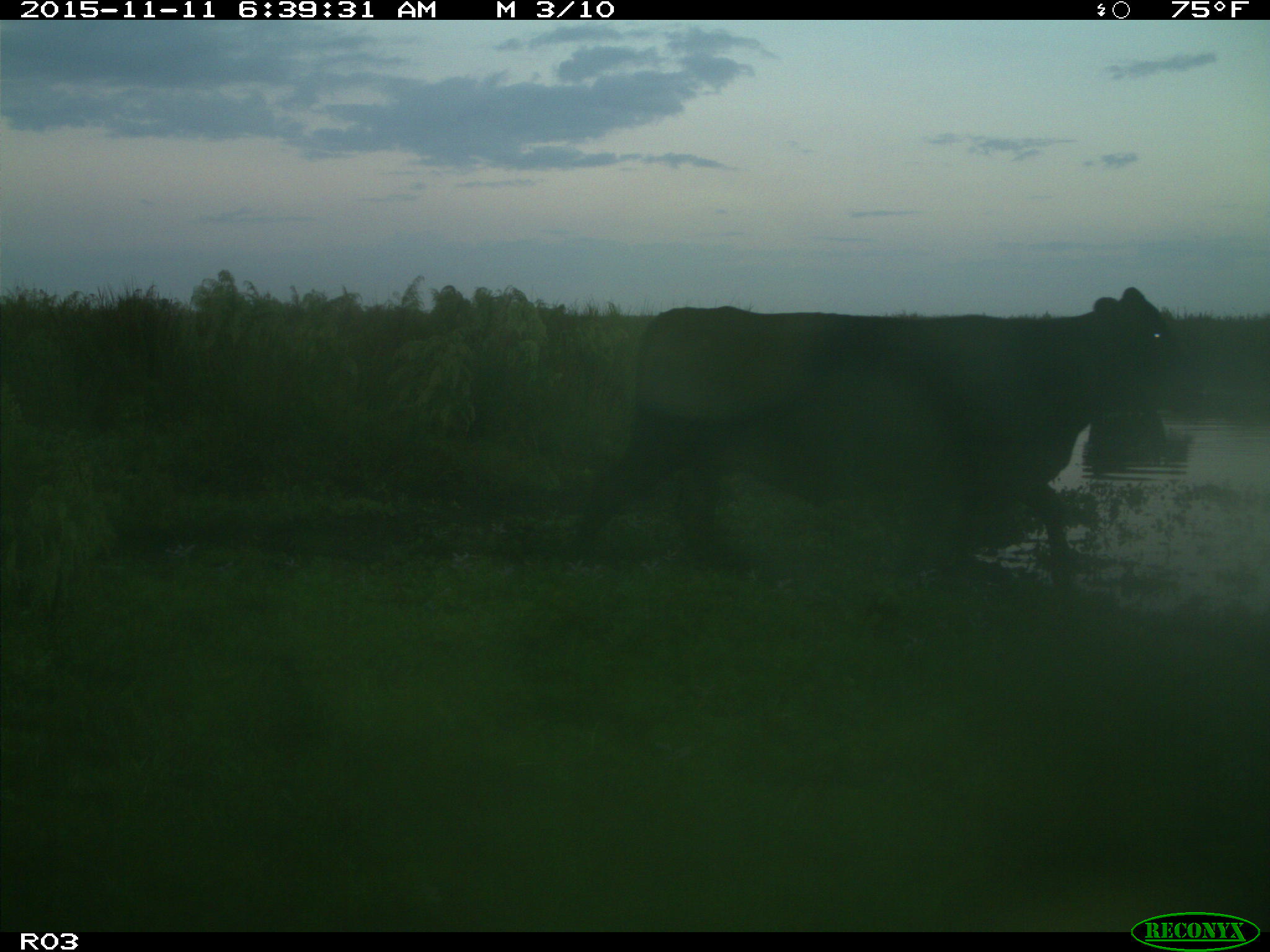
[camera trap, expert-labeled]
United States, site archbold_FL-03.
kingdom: Animalia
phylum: Chordata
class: Mammalia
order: Artiodactyla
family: Bovidae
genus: Bos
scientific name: Bos taurus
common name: domestic cow